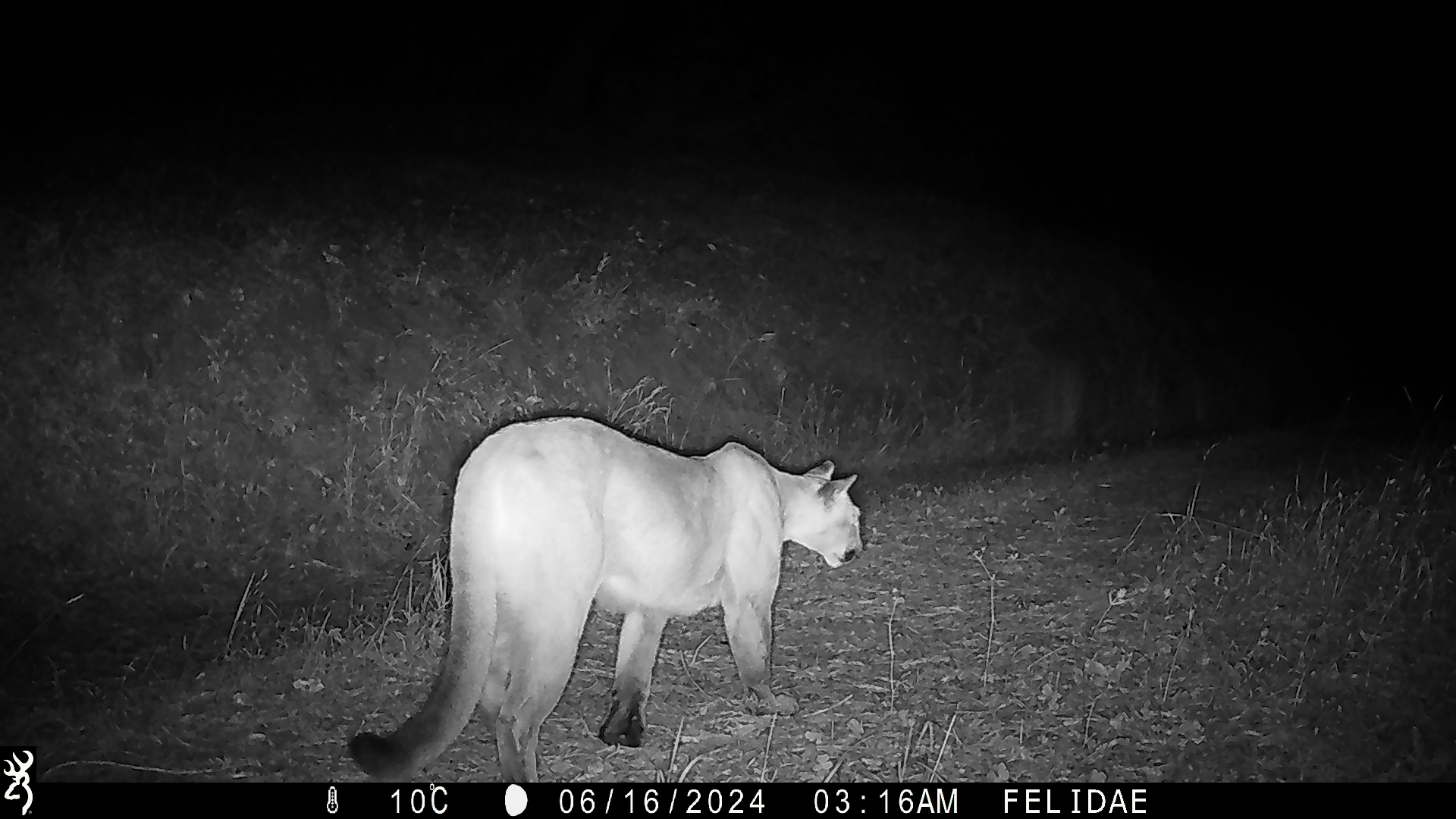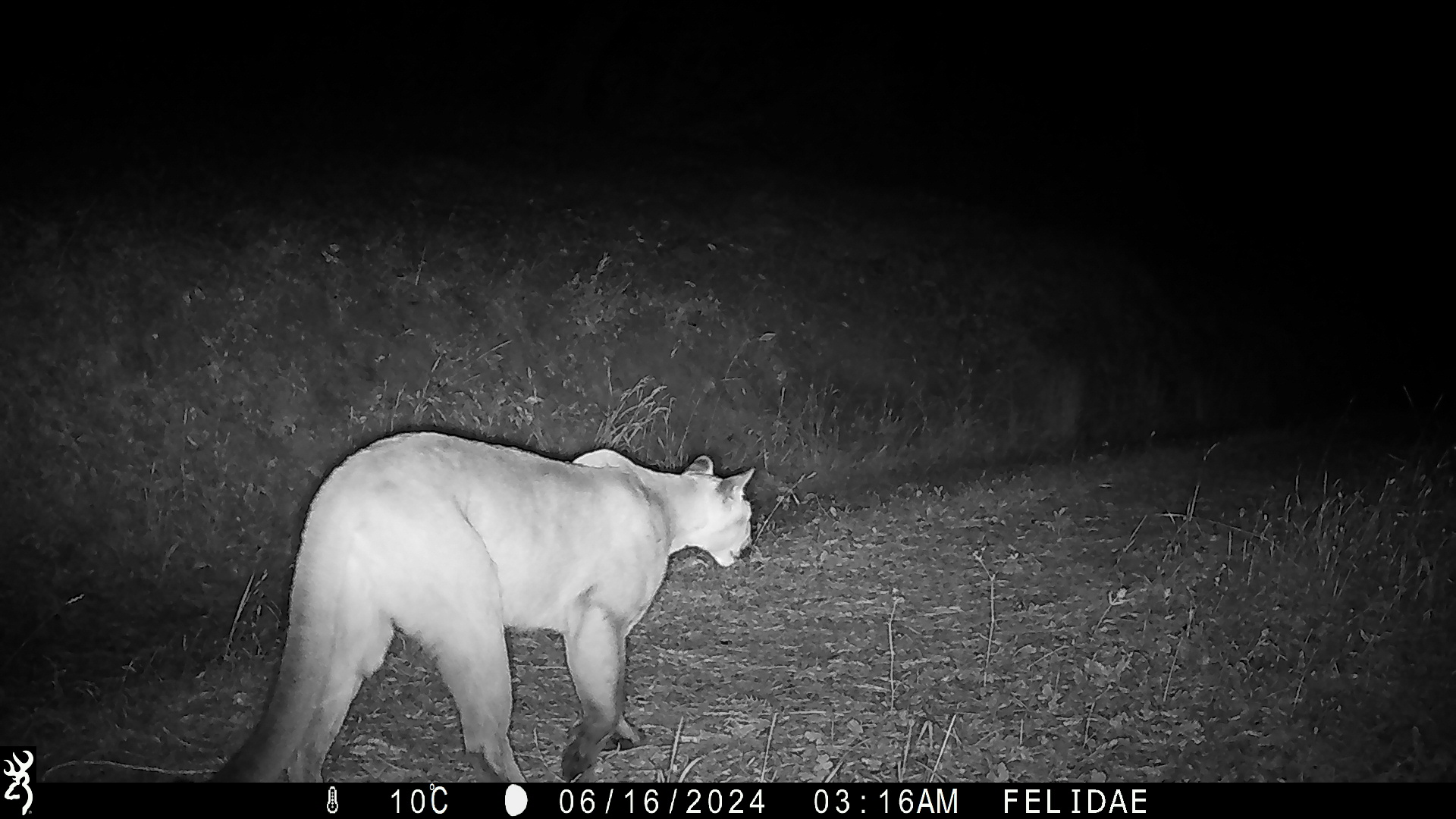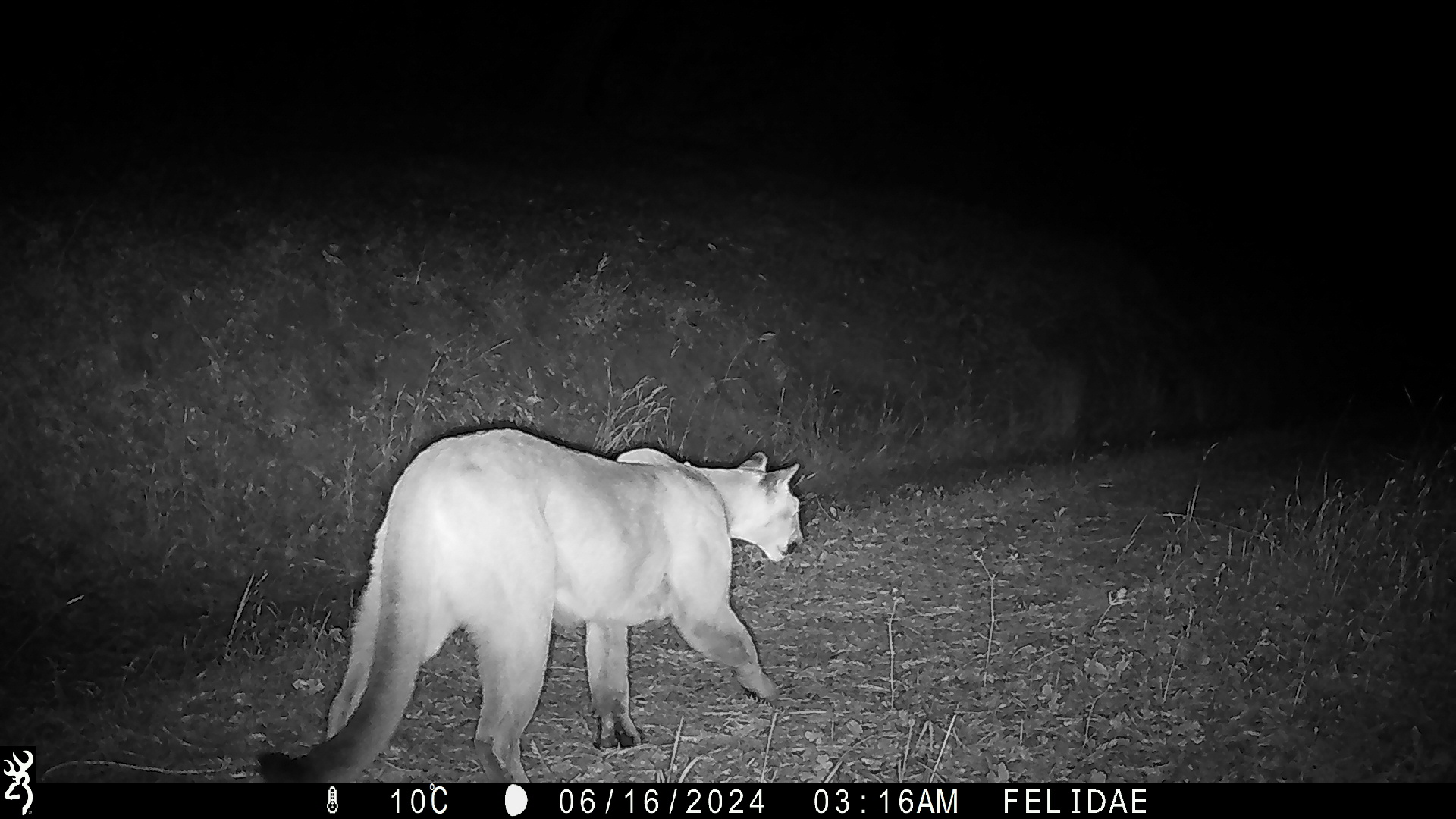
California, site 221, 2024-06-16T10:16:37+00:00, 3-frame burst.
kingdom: Animalia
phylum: Chordata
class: Mammalia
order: Carnivora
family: Felidae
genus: Puma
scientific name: Puma concolor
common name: puma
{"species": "puma (Puma concolor)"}